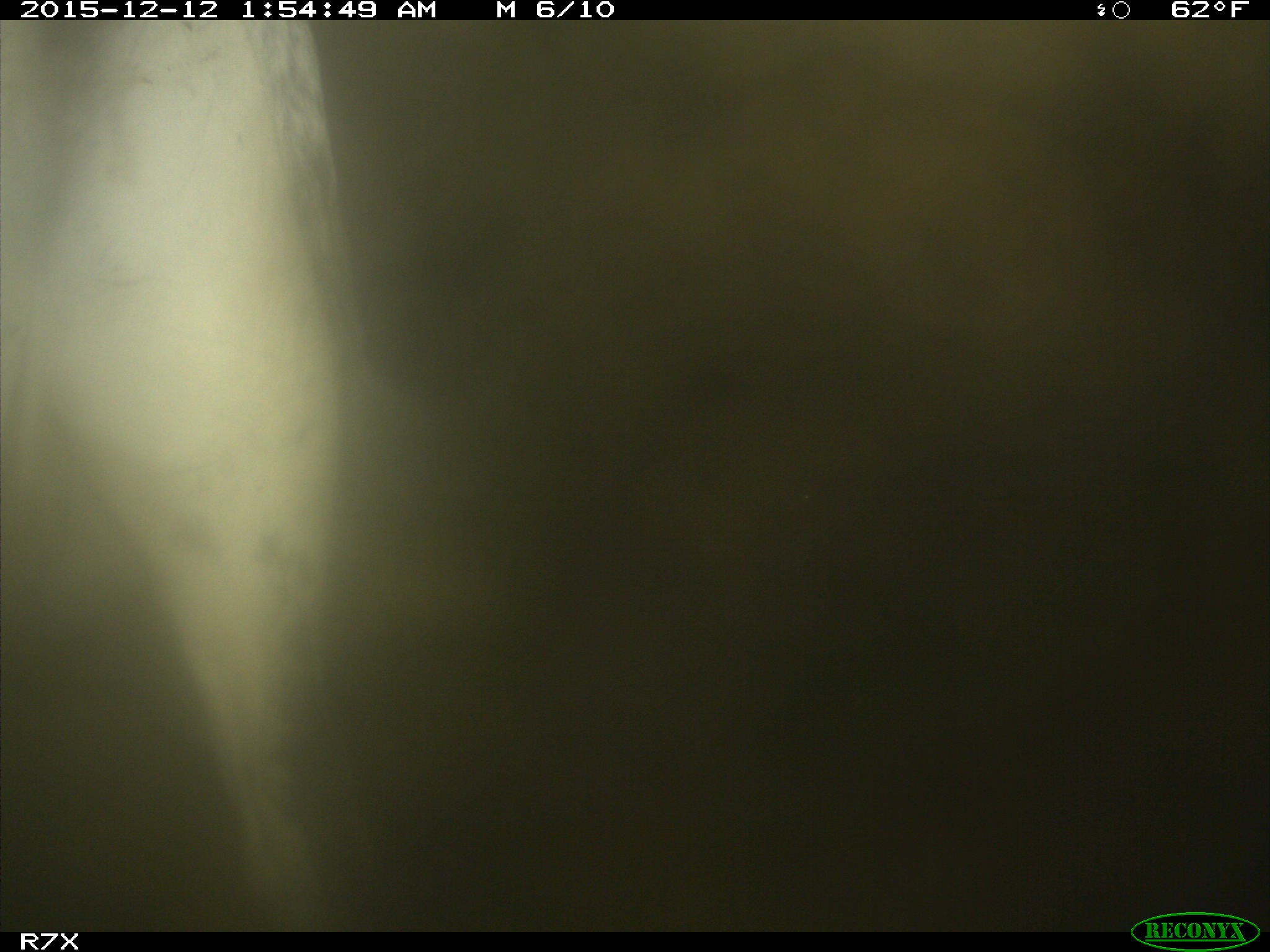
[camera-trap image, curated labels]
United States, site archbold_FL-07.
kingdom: Animalia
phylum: Chordata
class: Mammalia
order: Artiodactyla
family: Bovidae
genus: Bos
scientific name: Bos taurus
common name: domestic cow